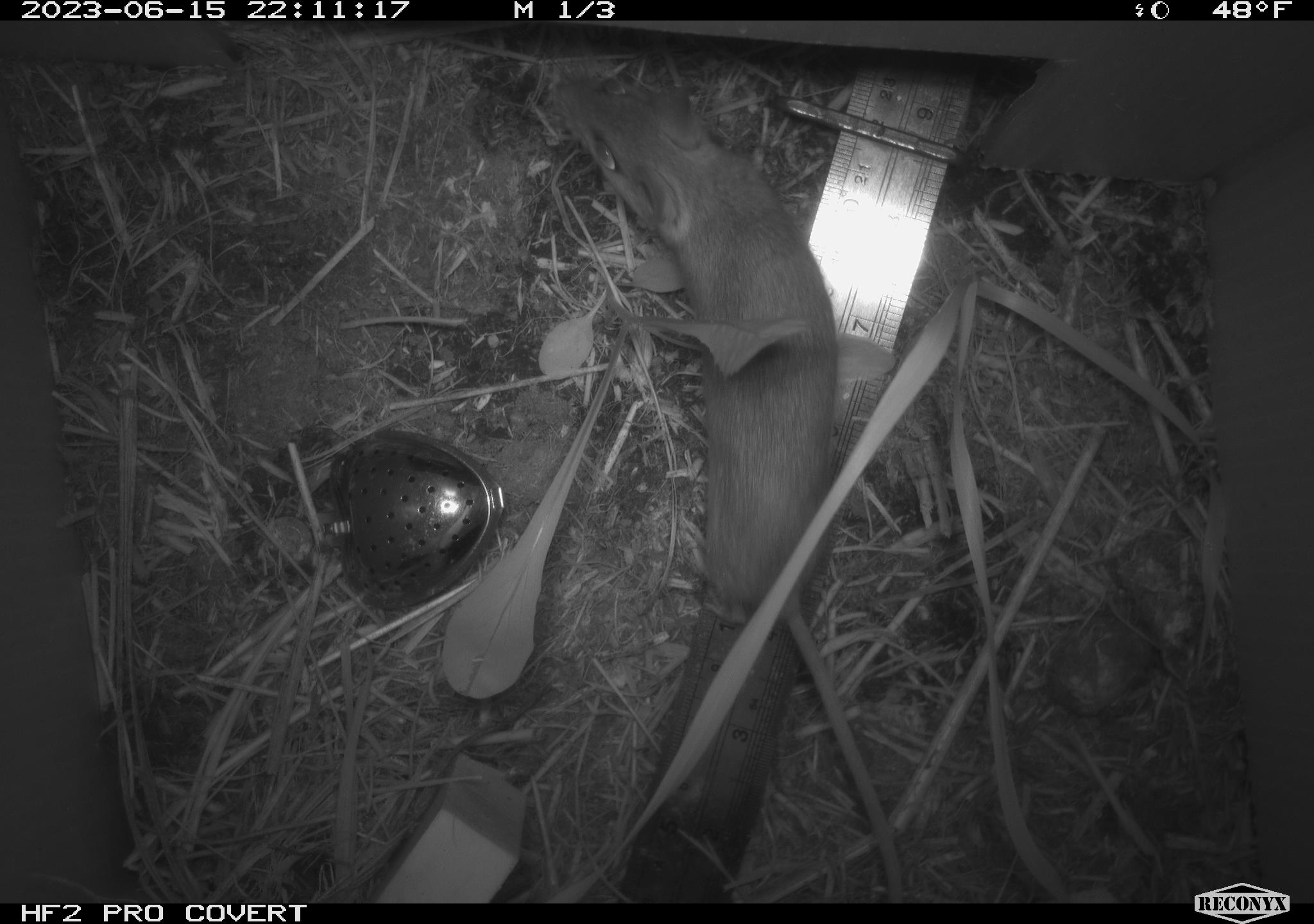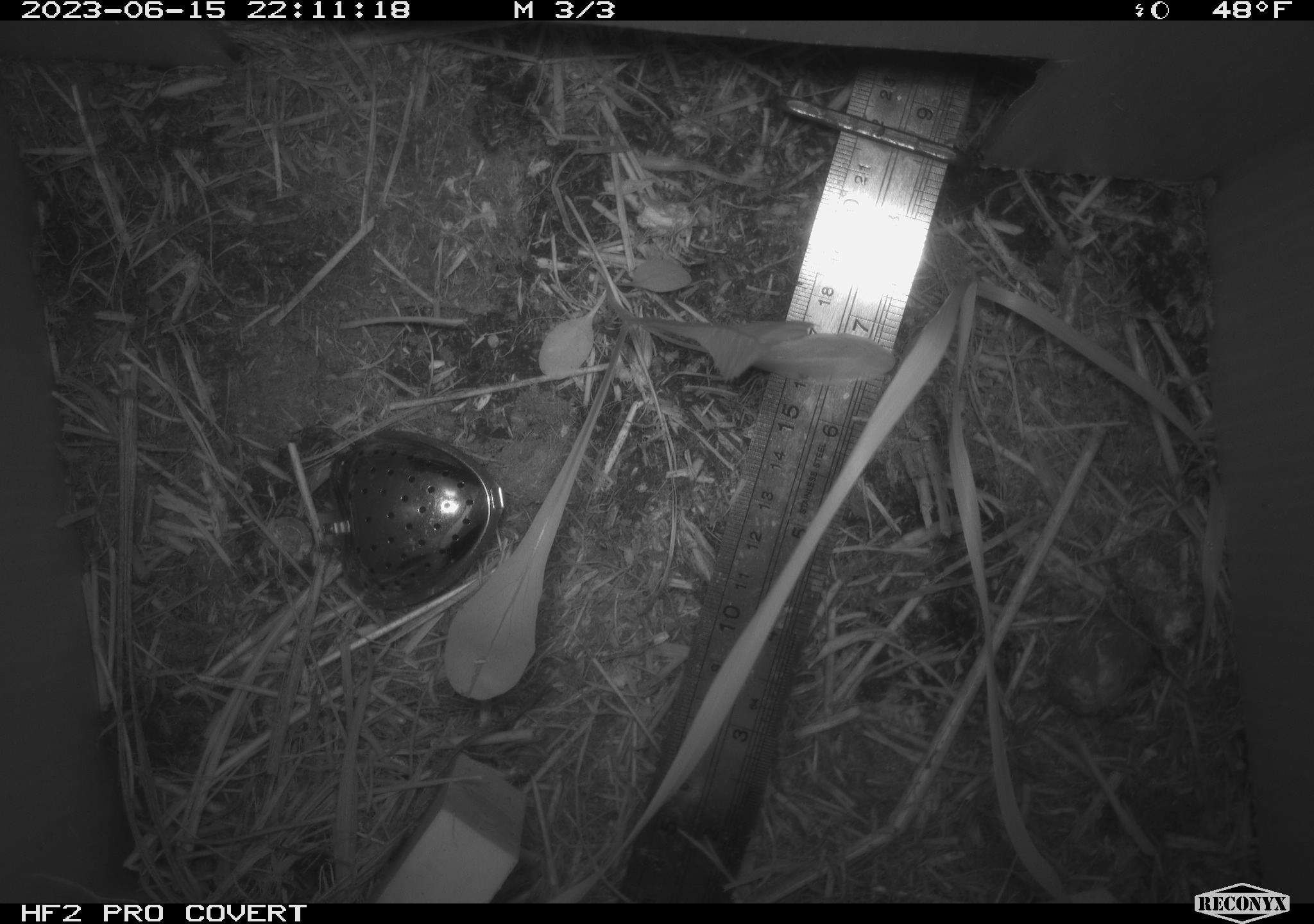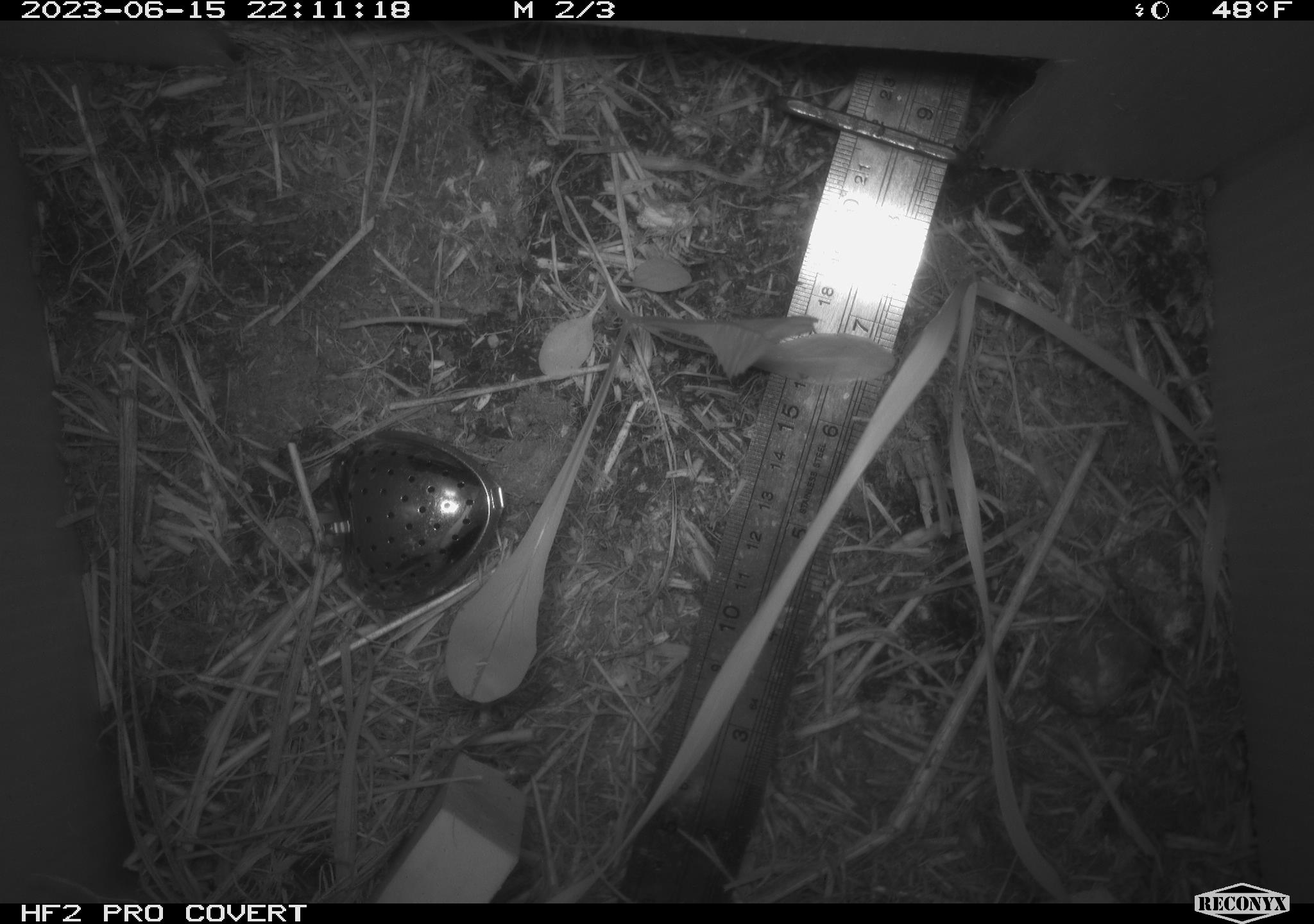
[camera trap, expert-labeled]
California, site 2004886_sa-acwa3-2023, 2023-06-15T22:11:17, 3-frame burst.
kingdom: Animalia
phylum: Chordata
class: Mammalia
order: Rodentia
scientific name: Rodentia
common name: mouse species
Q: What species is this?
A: Mouse species (Rodentia).